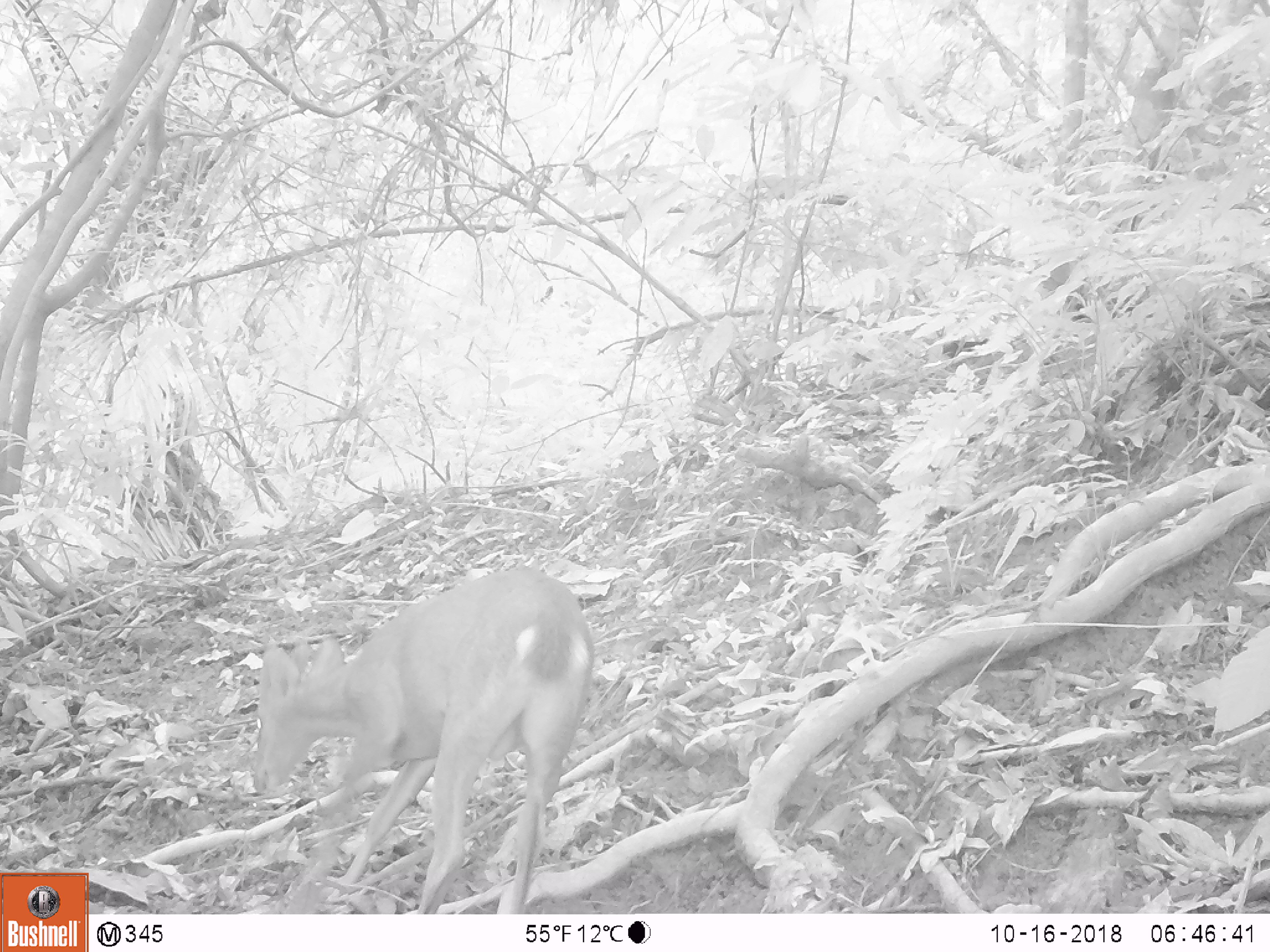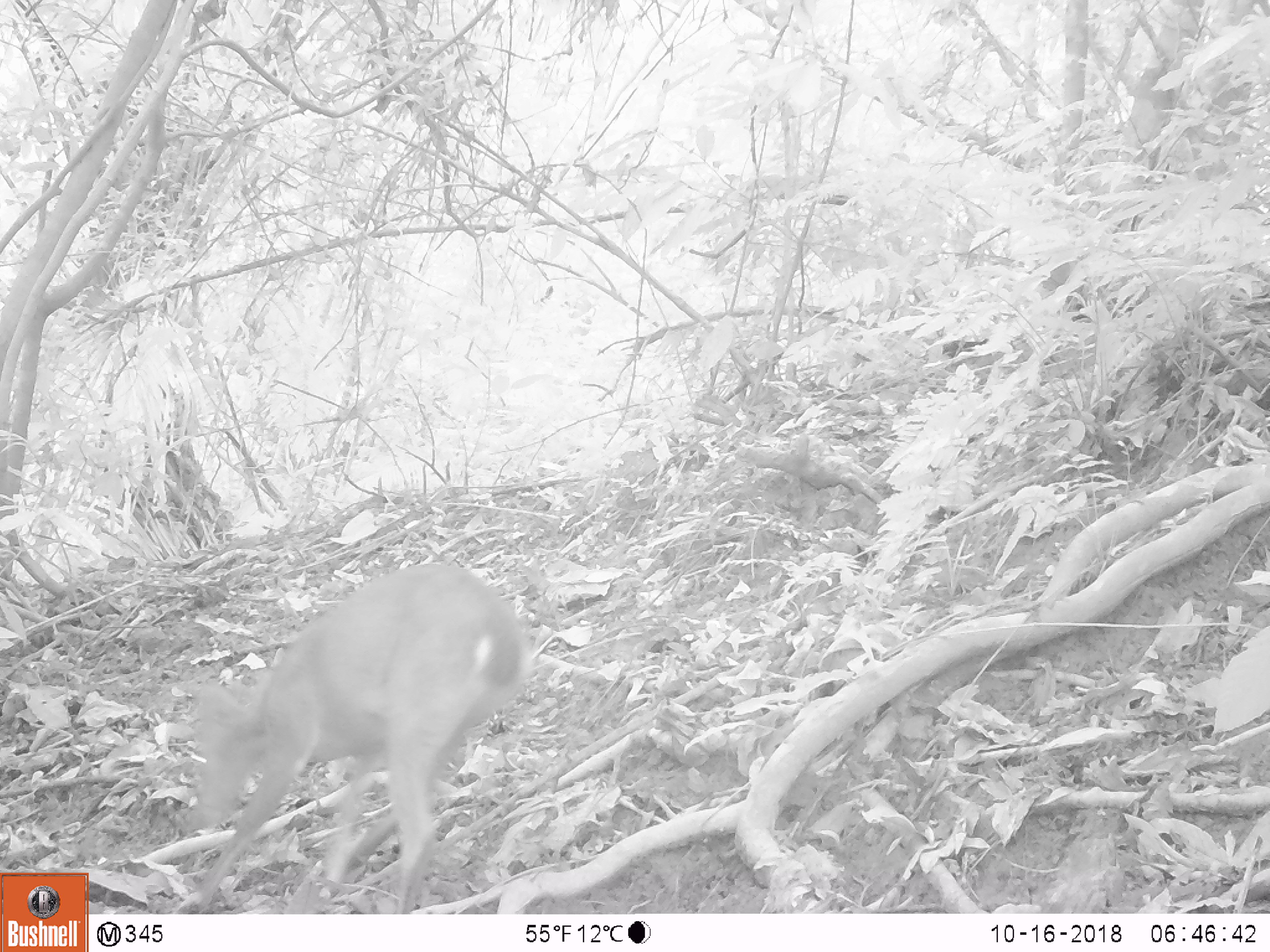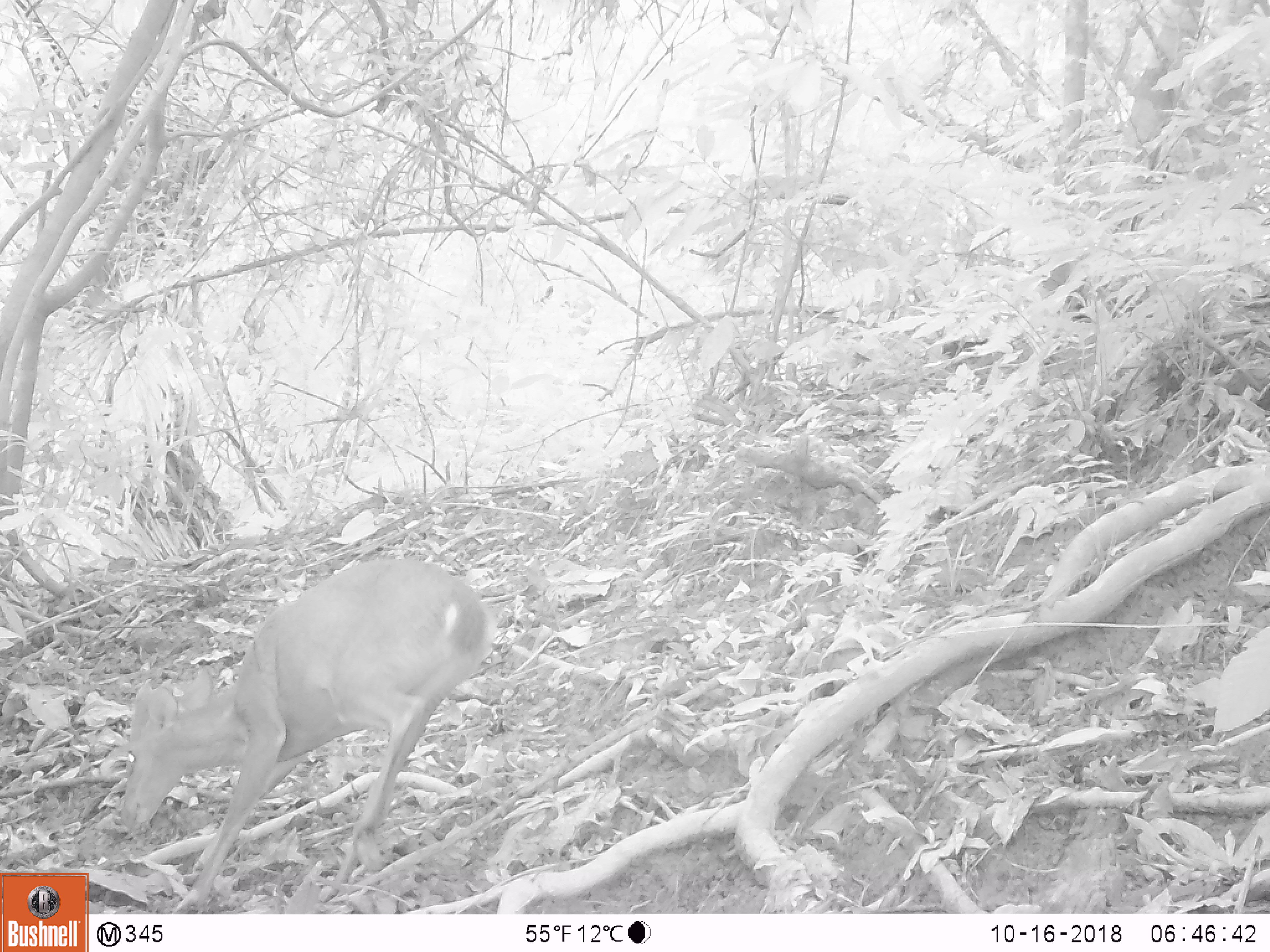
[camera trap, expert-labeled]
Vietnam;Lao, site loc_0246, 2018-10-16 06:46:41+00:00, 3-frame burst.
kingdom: Animalia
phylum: Chordata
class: Mammalia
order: Artiodactyla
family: Cervidae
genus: Muntiacus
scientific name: Muntiacus vuquangensis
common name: large-antlered muntjac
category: large antlered muntjac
Large antlered muntjac (large-antlered muntjac) (Muntiacus vuquangensis). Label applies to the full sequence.